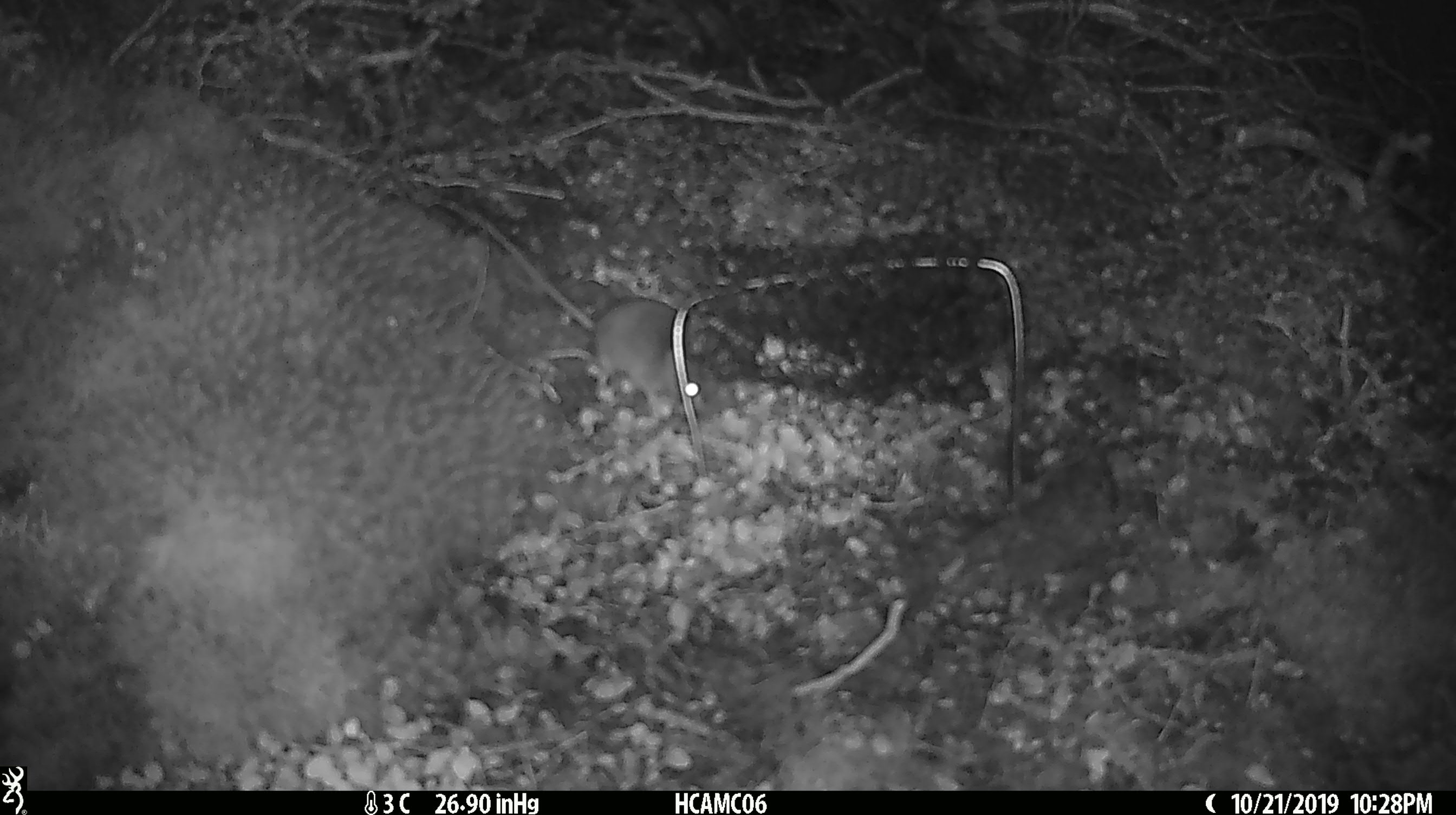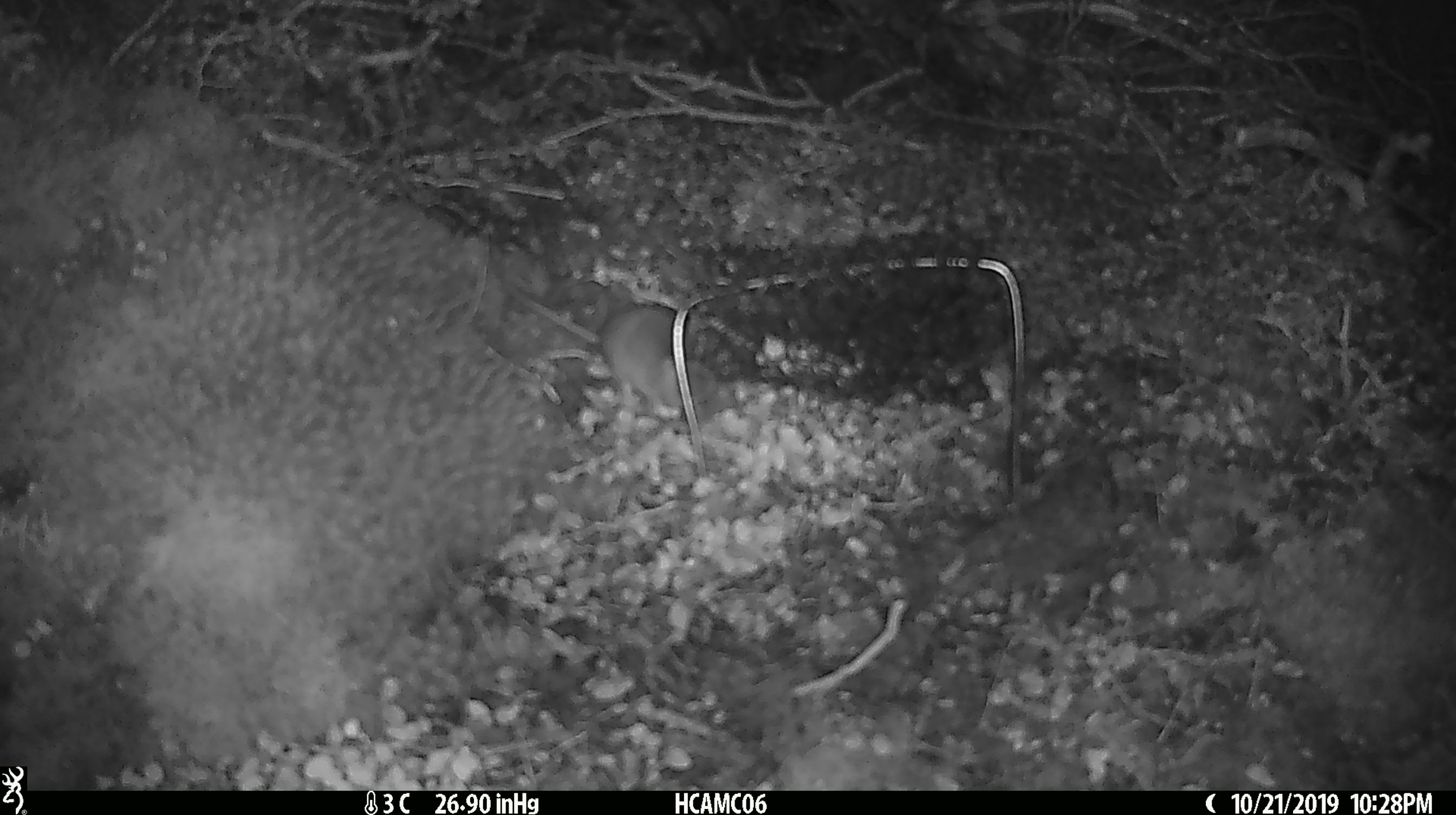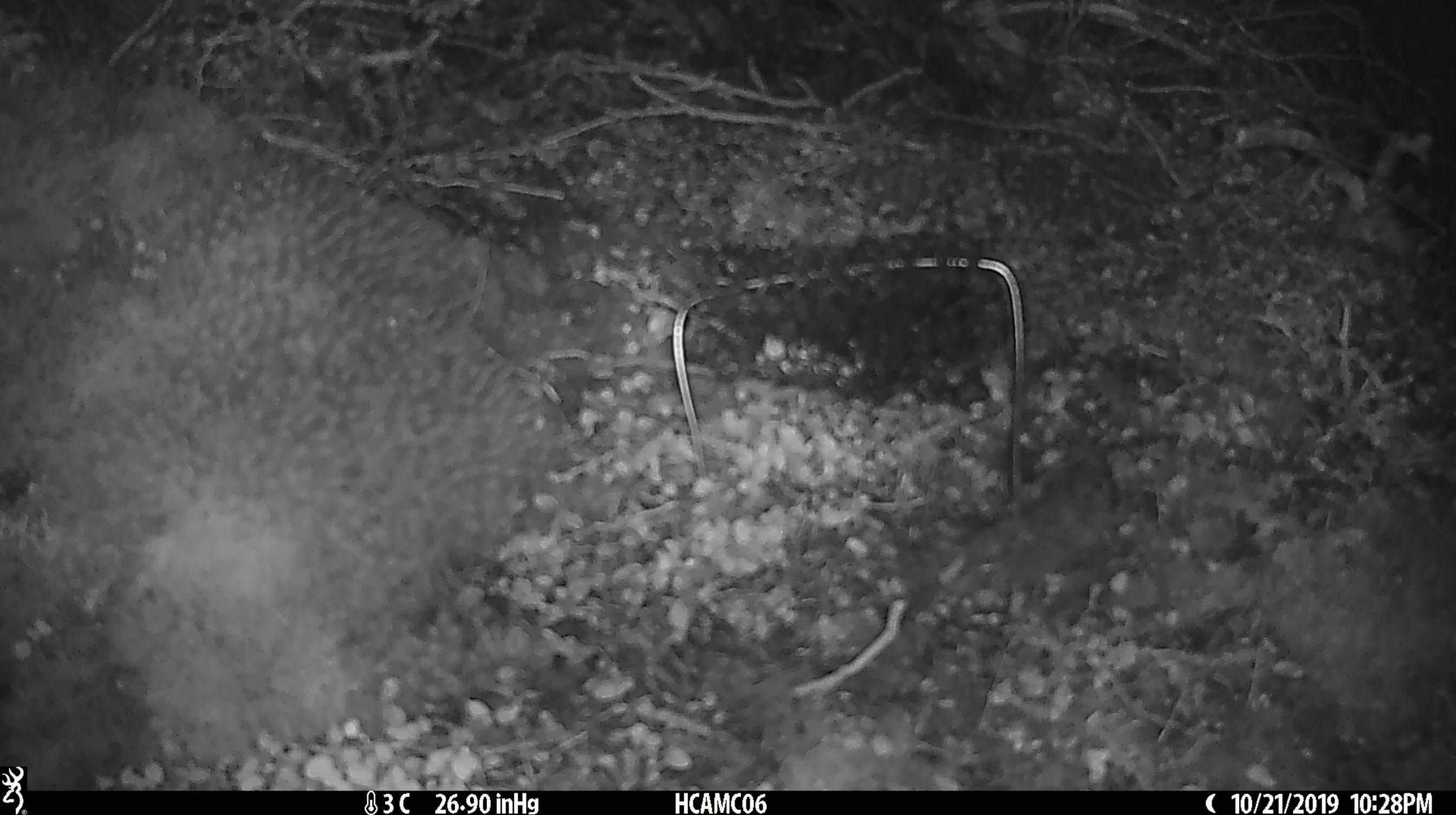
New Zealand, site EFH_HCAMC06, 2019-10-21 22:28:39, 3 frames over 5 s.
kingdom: Animalia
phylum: Chordata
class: Mammalia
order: Rodentia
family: Muridae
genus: Mus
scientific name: Mus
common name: mouse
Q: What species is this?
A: Mouse (Mus).